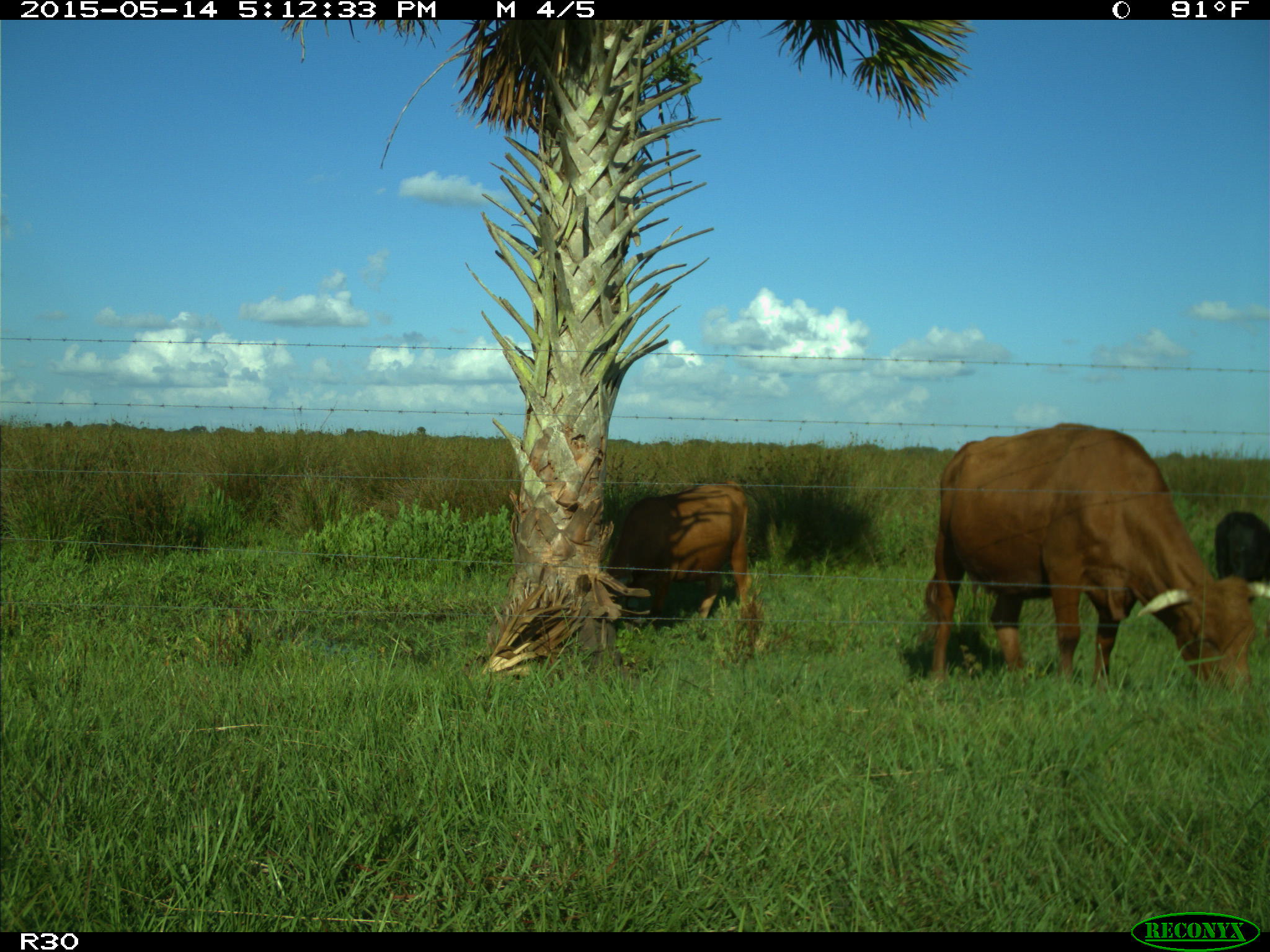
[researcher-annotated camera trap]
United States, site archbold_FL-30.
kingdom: Animalia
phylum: Chordata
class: Mammalia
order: Artiodactyla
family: Bovidae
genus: Bos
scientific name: Bos taurus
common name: domestic cow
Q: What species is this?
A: Bos taurus (domestic cow).